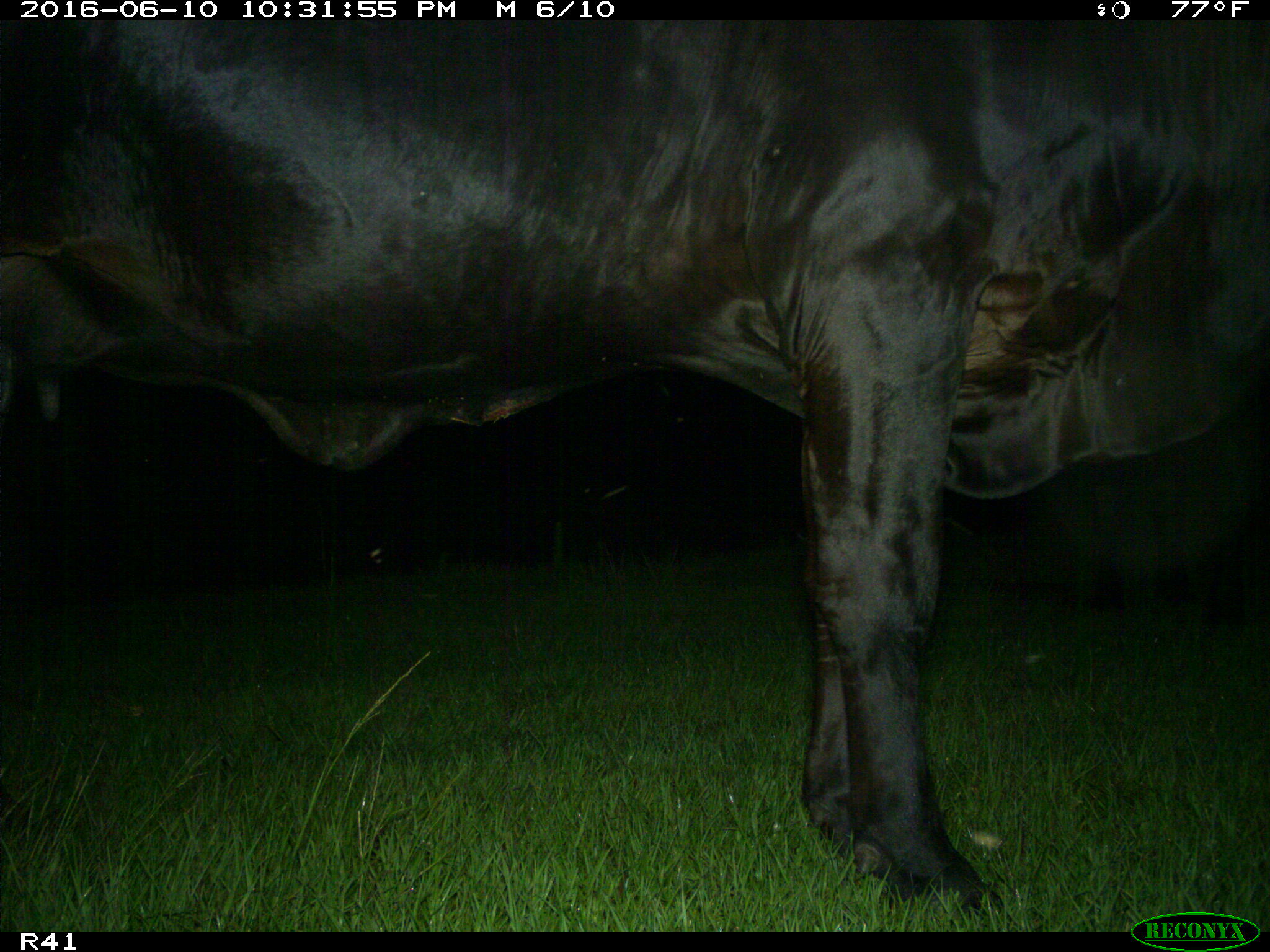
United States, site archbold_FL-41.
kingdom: Animalia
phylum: Chordata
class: Mammalia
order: Artiodactyla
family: Bovidae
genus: Bos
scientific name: Bos taurus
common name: domestic cow